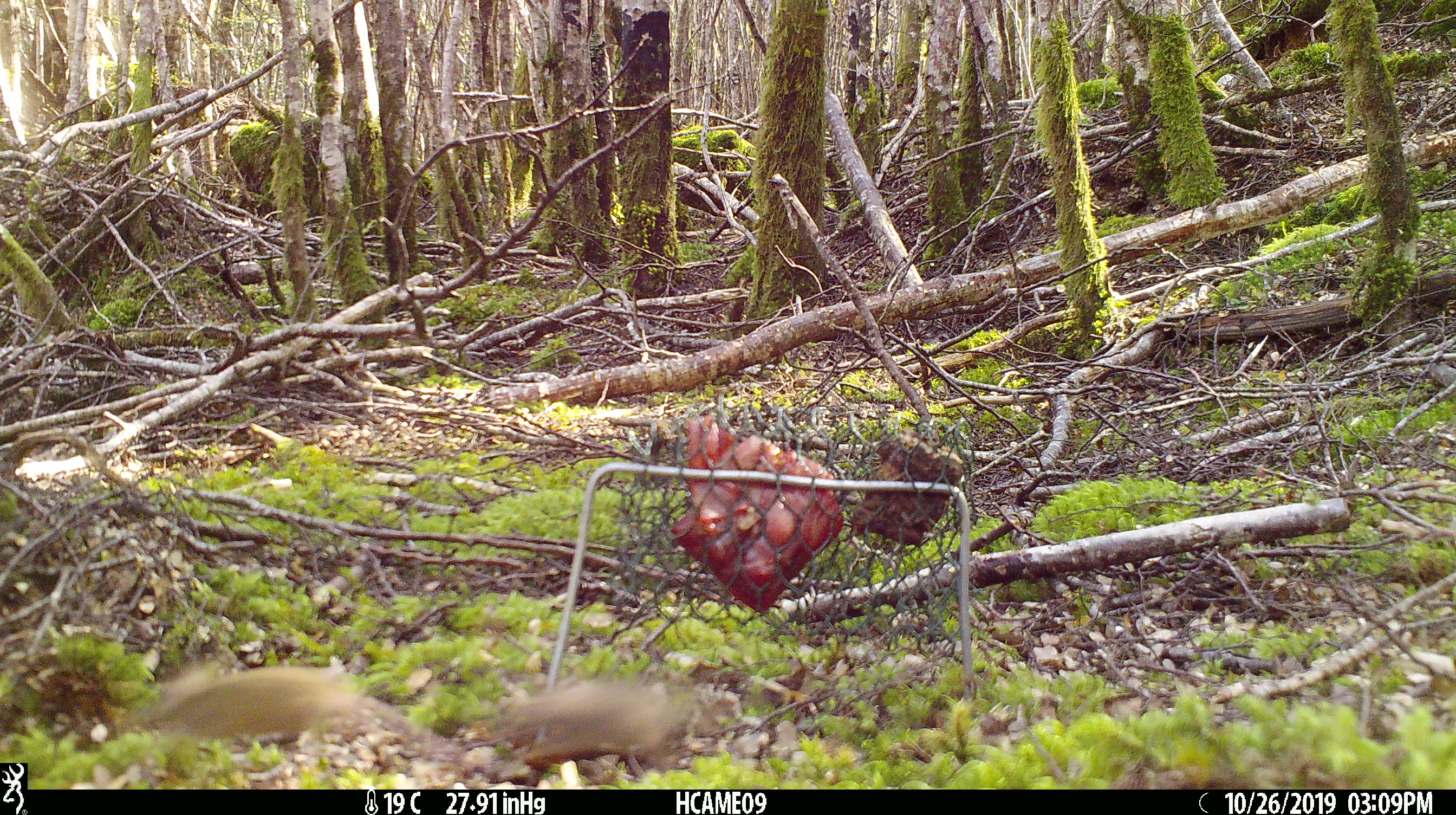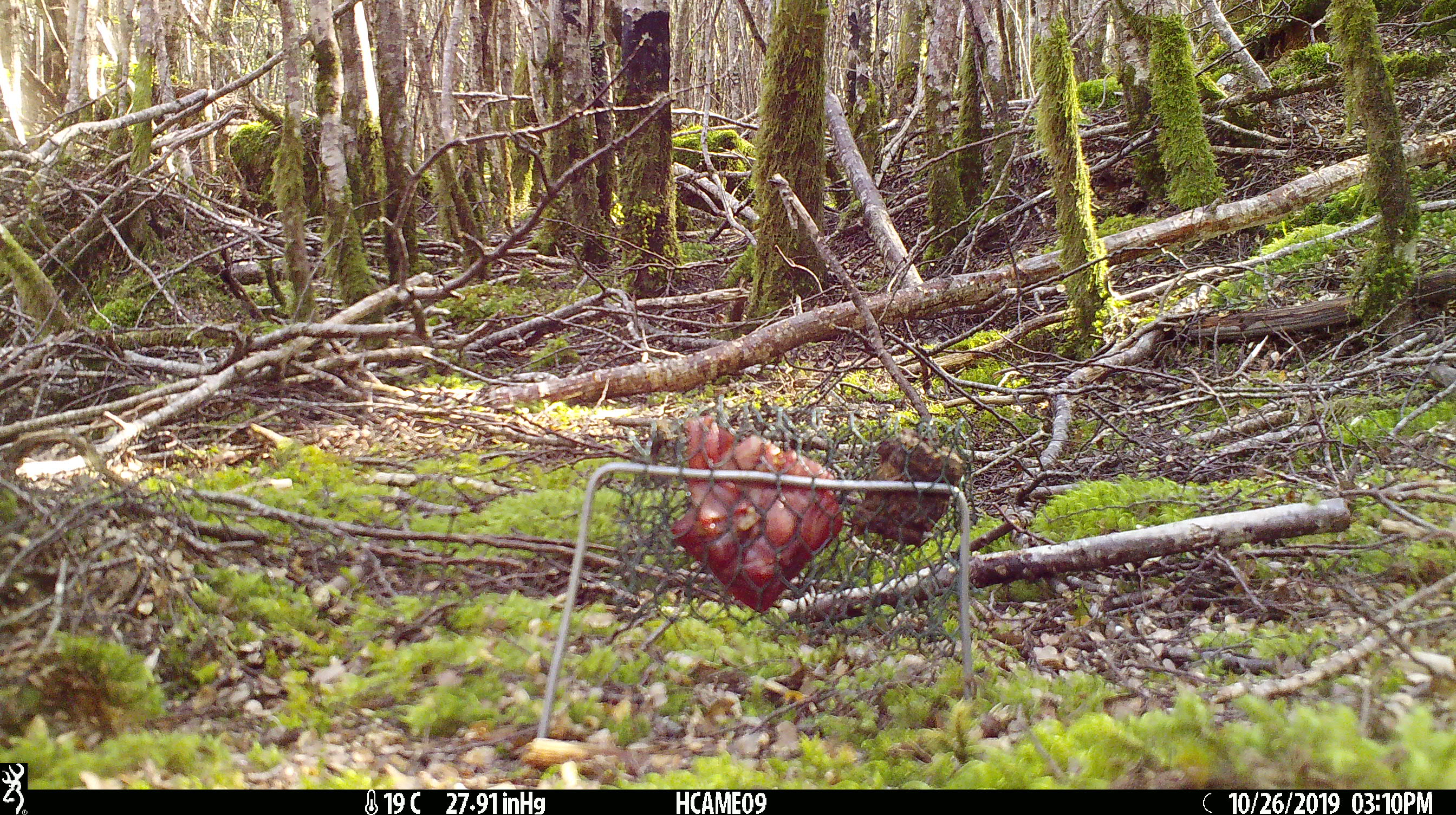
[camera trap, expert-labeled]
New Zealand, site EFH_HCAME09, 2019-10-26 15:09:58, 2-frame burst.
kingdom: Animalia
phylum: Chordata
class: Mammalia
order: Rodentia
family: Muridae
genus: Mus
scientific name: Mus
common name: mouse